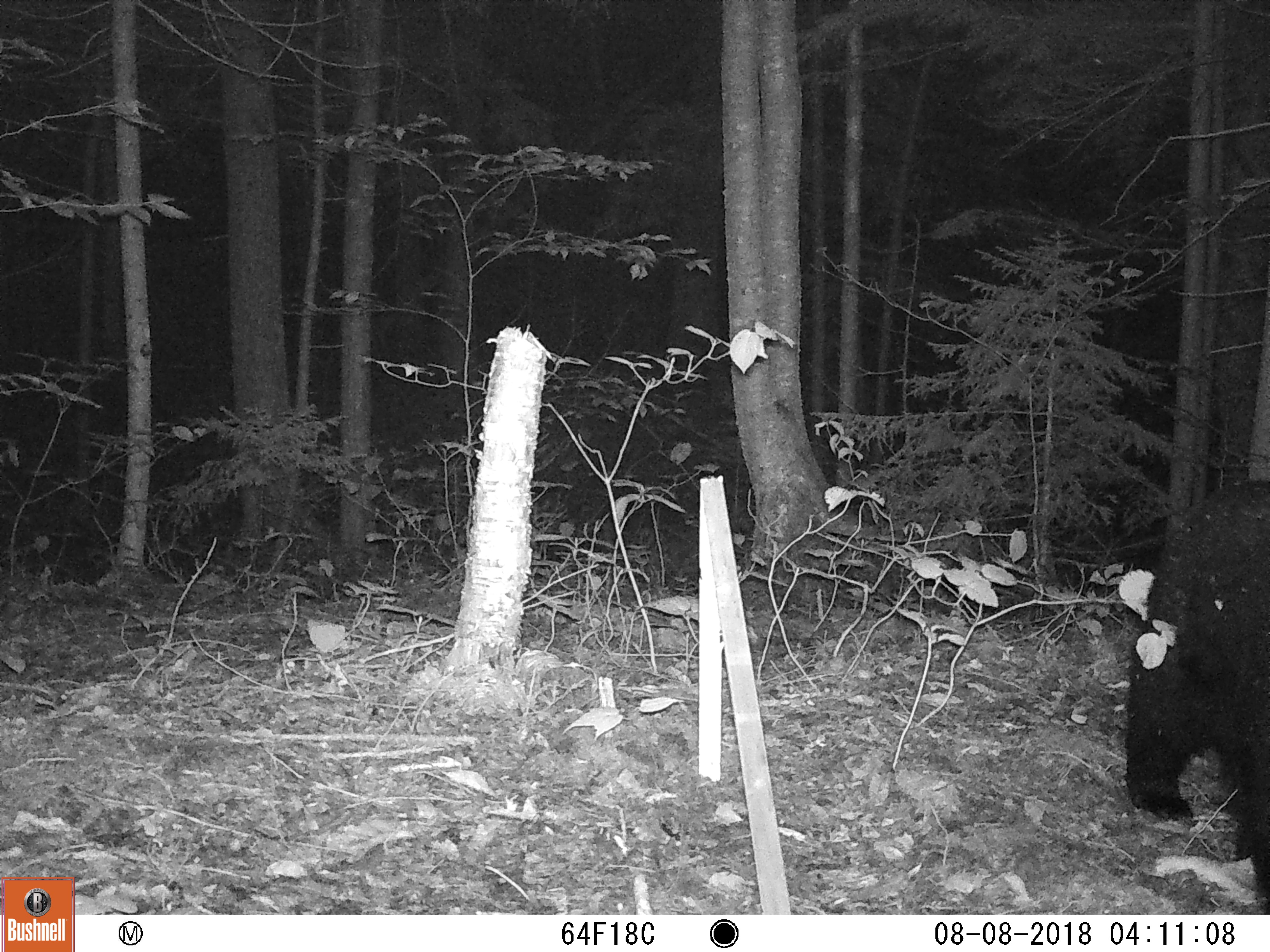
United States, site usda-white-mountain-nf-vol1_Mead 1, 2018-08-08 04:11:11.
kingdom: Animalia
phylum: Chordata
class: Mammalia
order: Carnivora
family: Ursidae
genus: Ursus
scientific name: Ursus americanus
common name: black bear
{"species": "black bear (Ursus americanus)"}